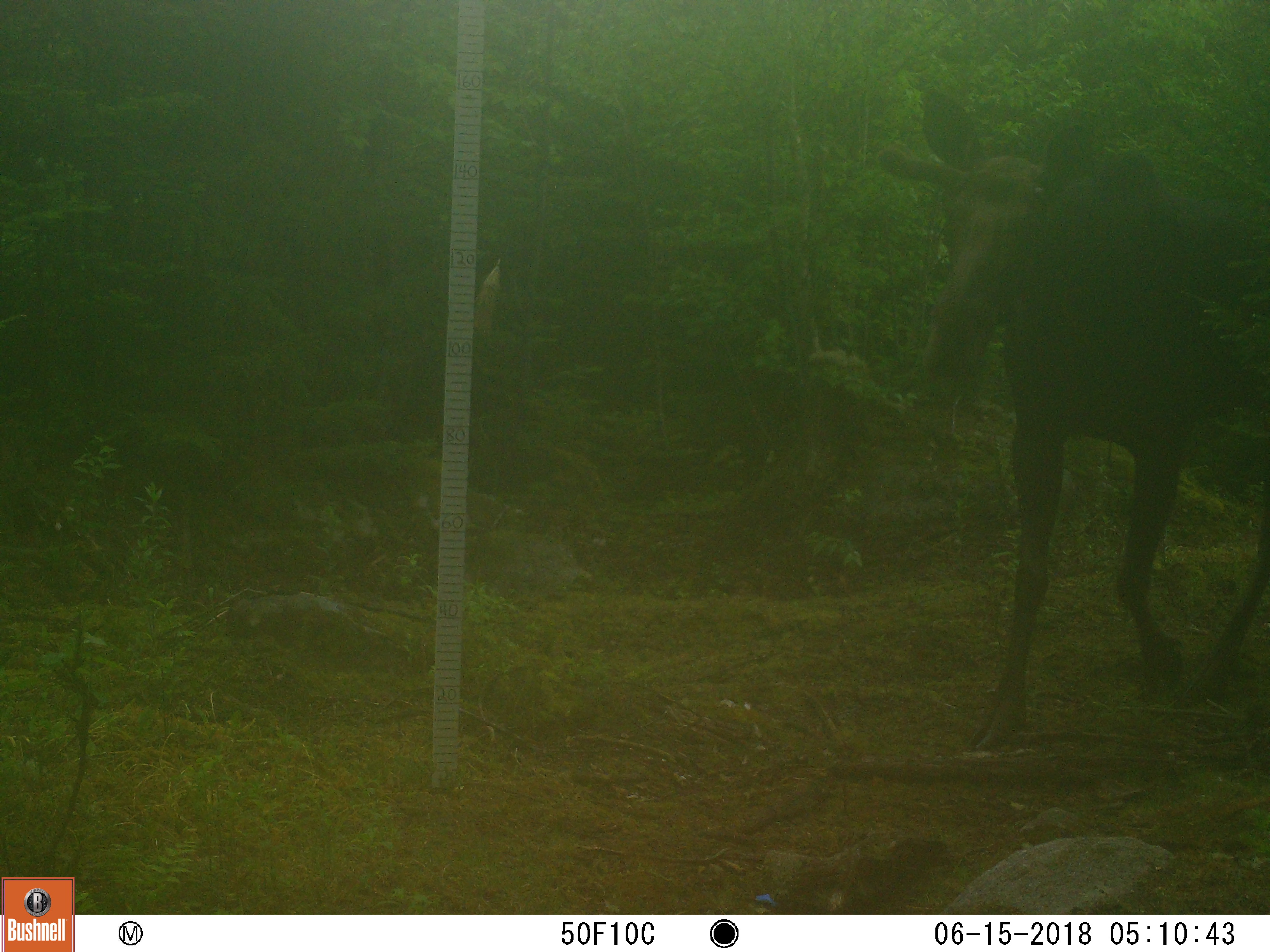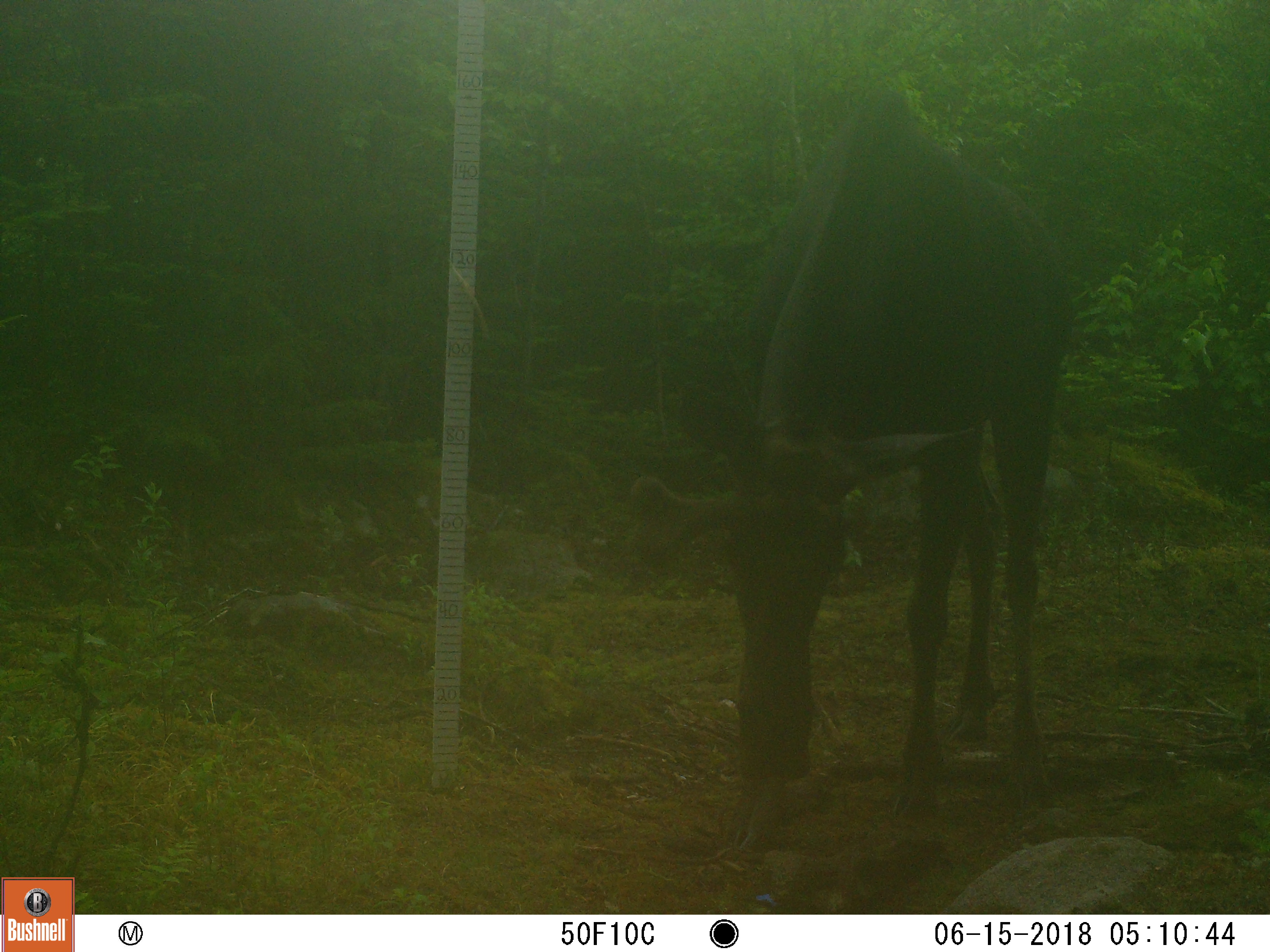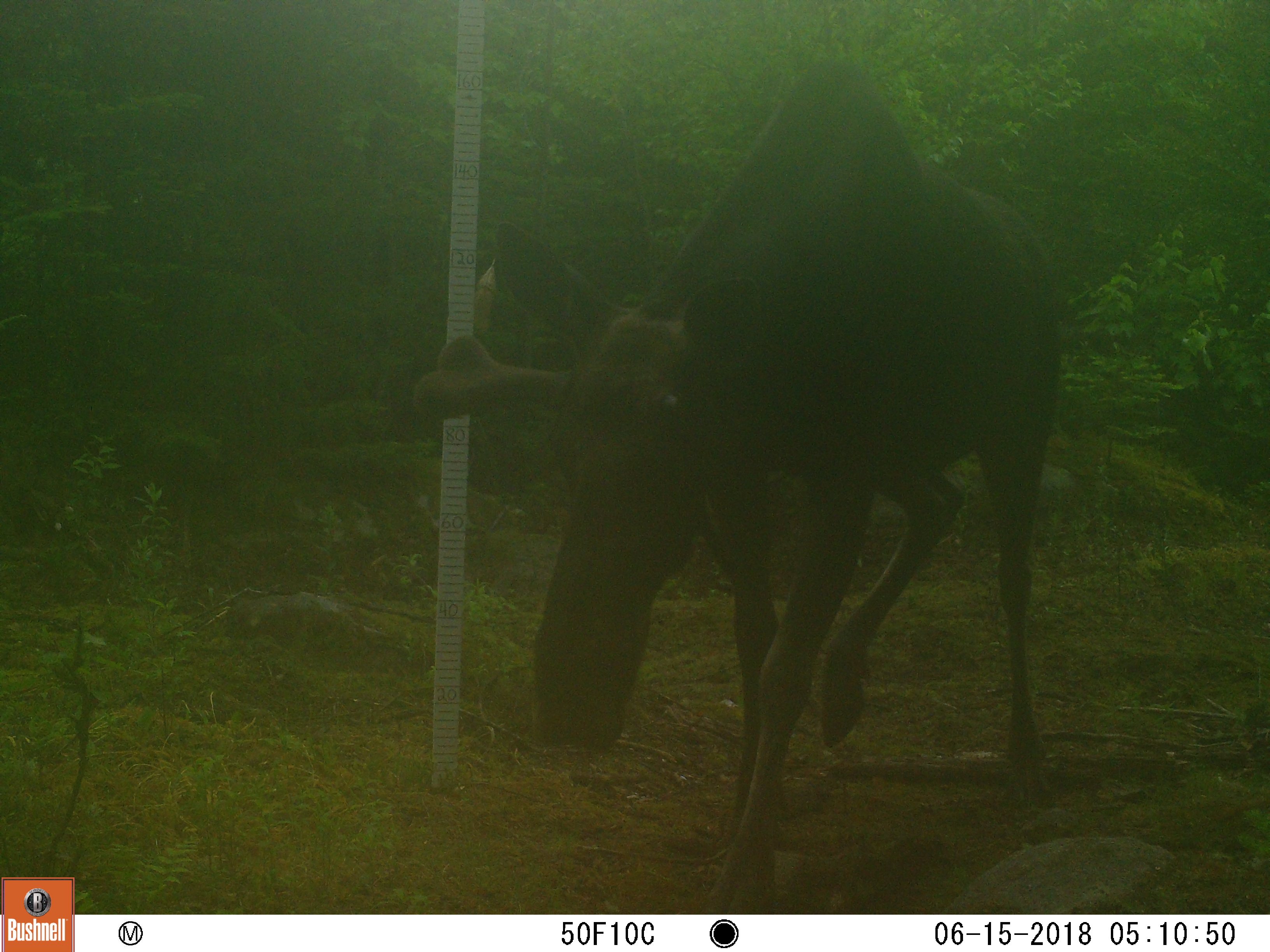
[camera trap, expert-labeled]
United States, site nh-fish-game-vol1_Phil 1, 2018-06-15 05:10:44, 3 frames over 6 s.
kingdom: Animalia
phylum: Chordata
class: Mammalia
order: Artiodactyla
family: Cervidae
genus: Alces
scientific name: Alces alces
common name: moose